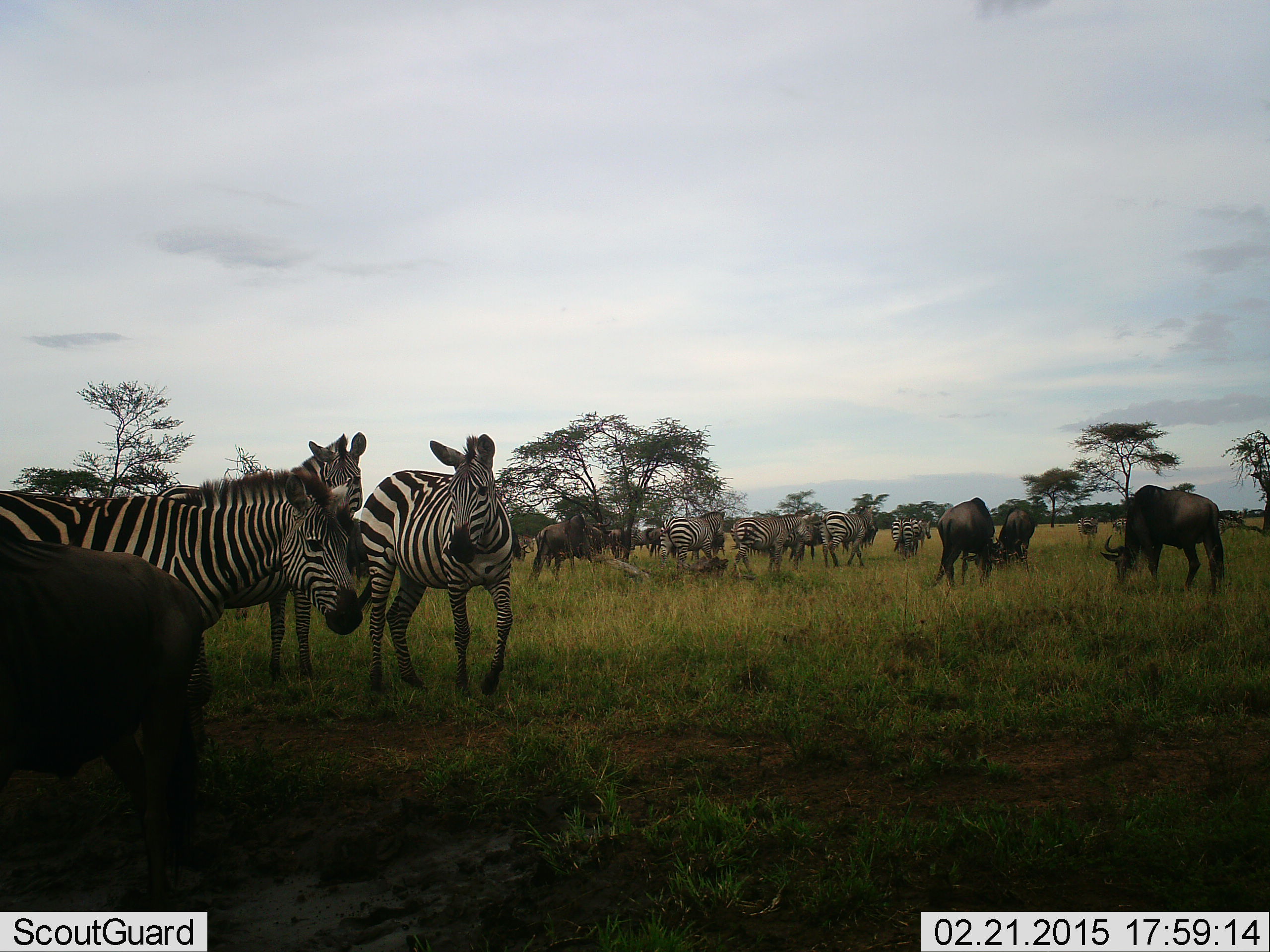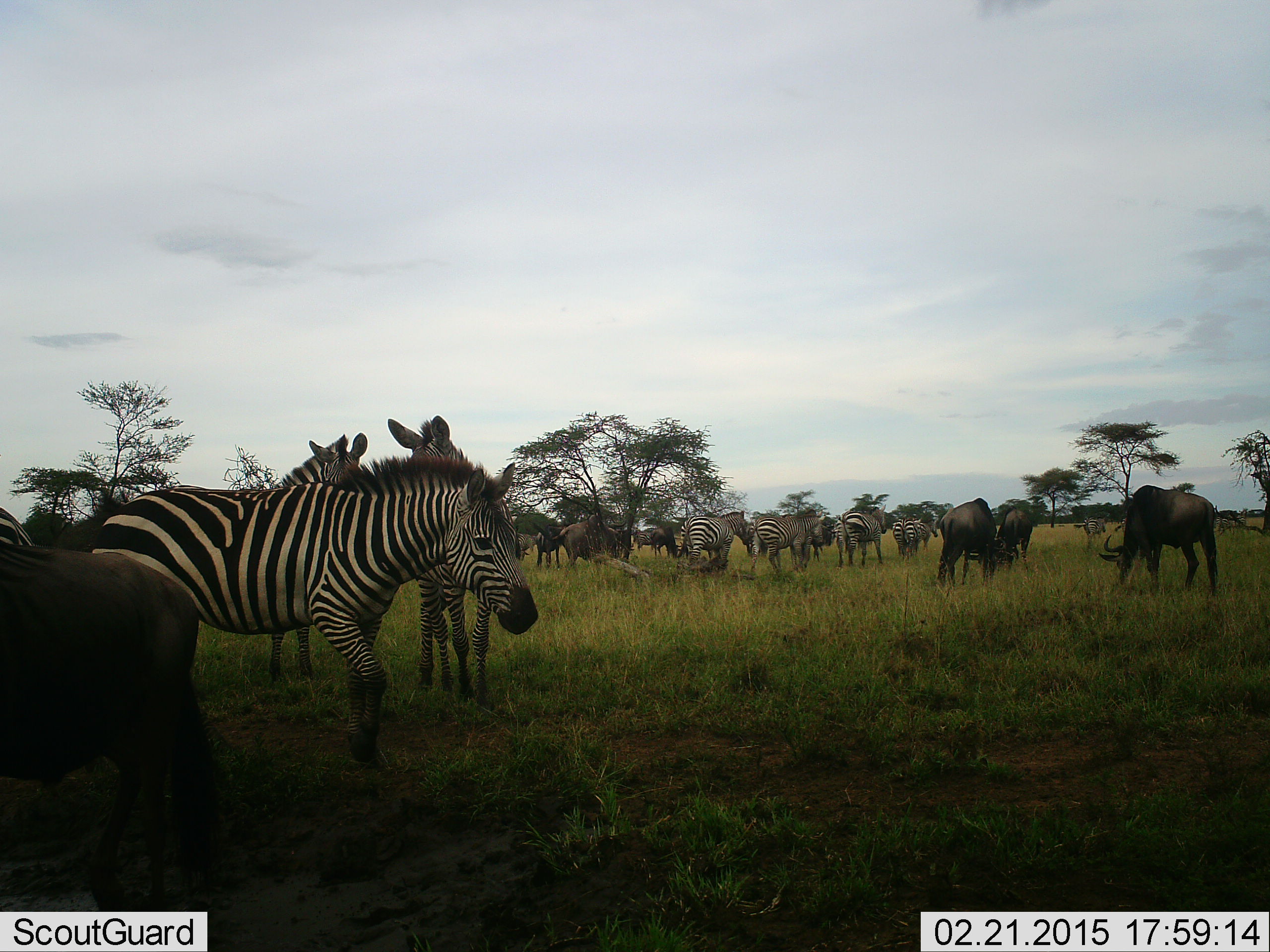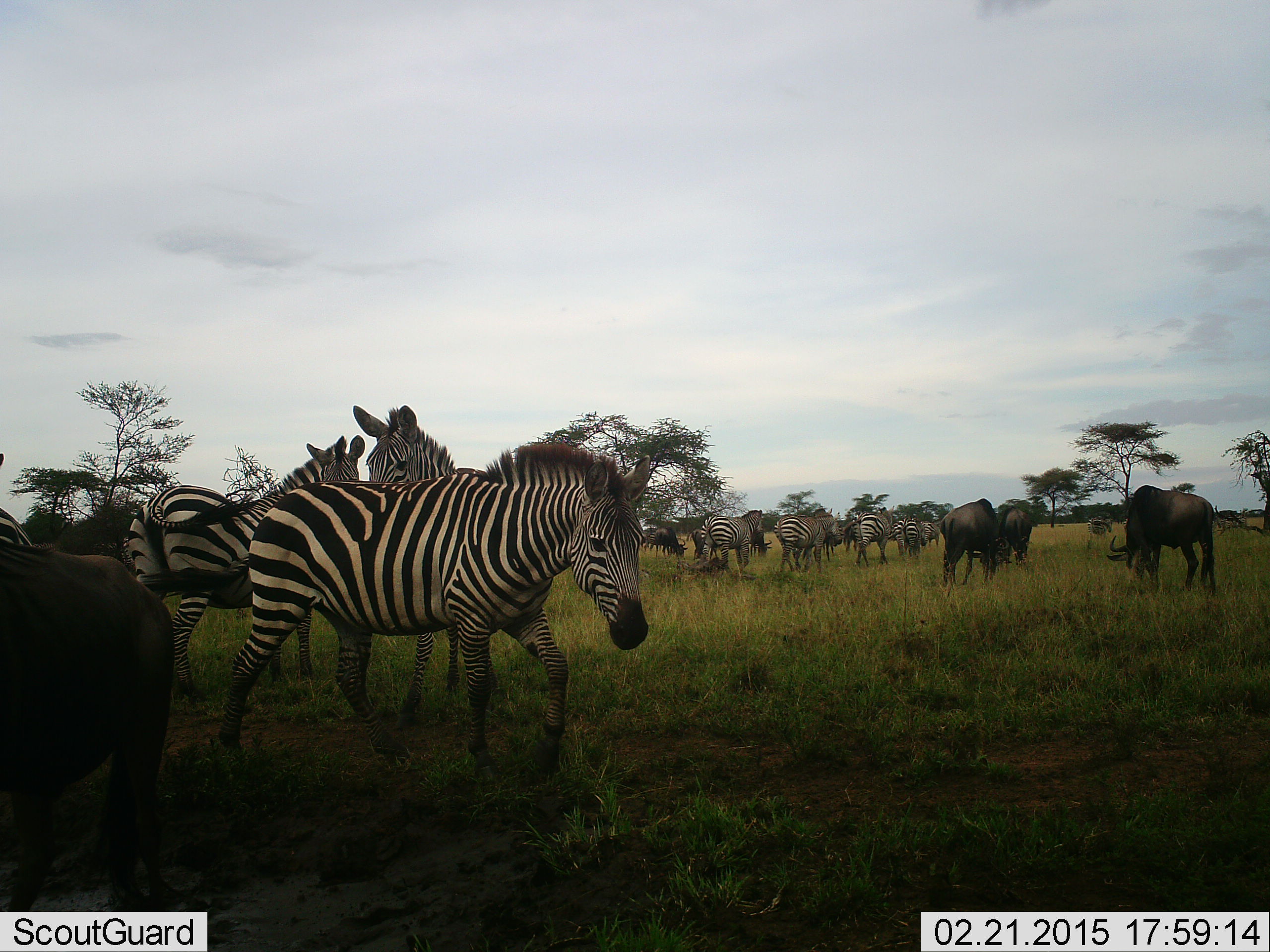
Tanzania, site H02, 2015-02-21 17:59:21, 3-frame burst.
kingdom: Animalia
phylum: Chordata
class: Mammalia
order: Artiodactyla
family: Bovidae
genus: Connochaetes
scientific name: Connochaetes taurinus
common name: blue wildebeest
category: wildebeest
Wildebeest (blue wildebeest) (Connochaetes taurinus), count 8. Behavior (volunteer vote fractions): standing 70%, resting 0%, moving 40%, interacting 0%. Young present (vote fraction): 10%. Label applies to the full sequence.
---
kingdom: Animalia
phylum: Chordata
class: Mammalia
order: Perissodactyla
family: Equidae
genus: Equus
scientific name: Equus quagga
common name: plains zebra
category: zebra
Zebra (plains zebra) (Equus quagga), count 11-50. Behavior (volunteer vote fractions): standing 91%, resting 0%, moving 73%, interacting 0%. Young present (vote fraction): 0%. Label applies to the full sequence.